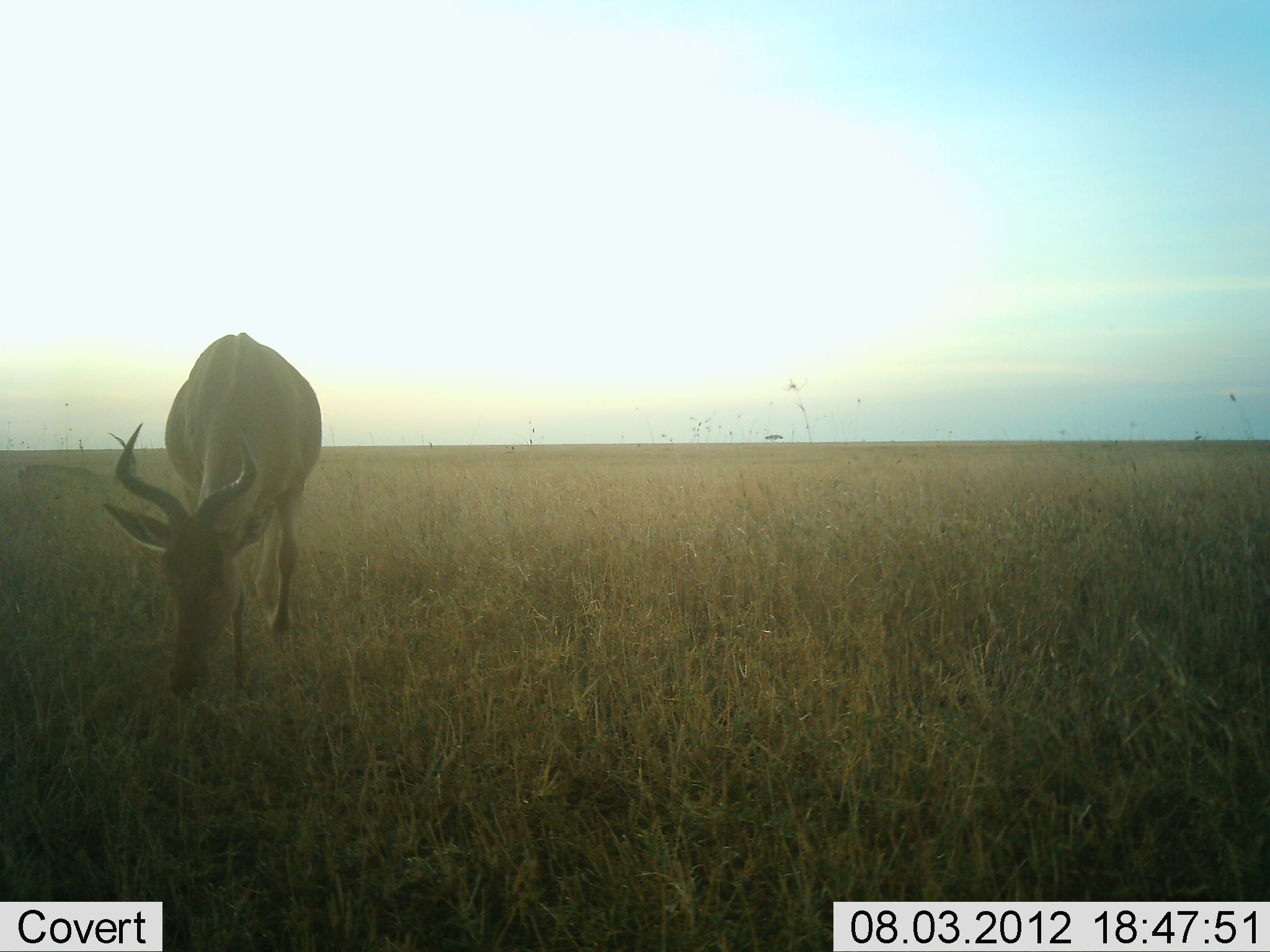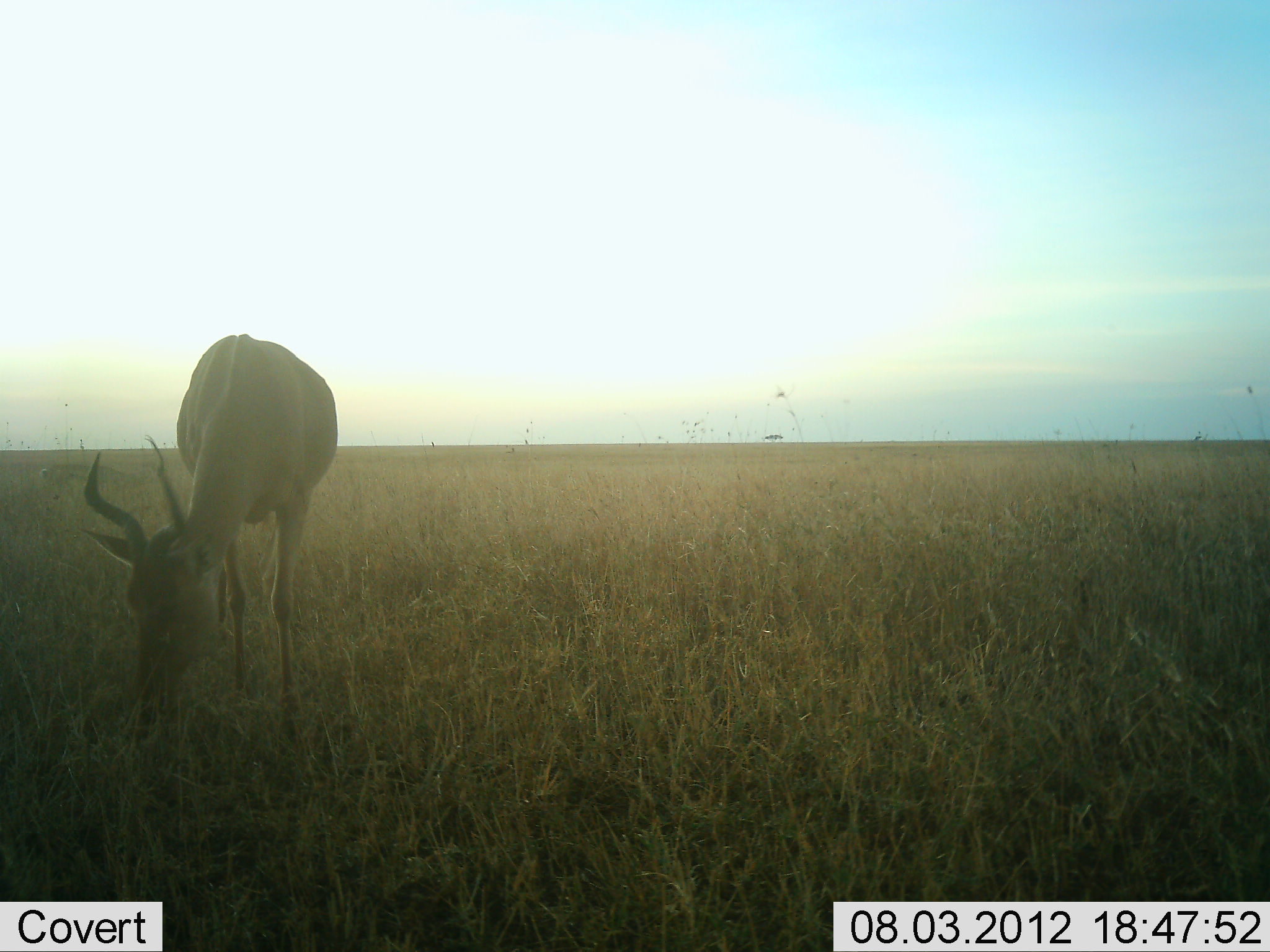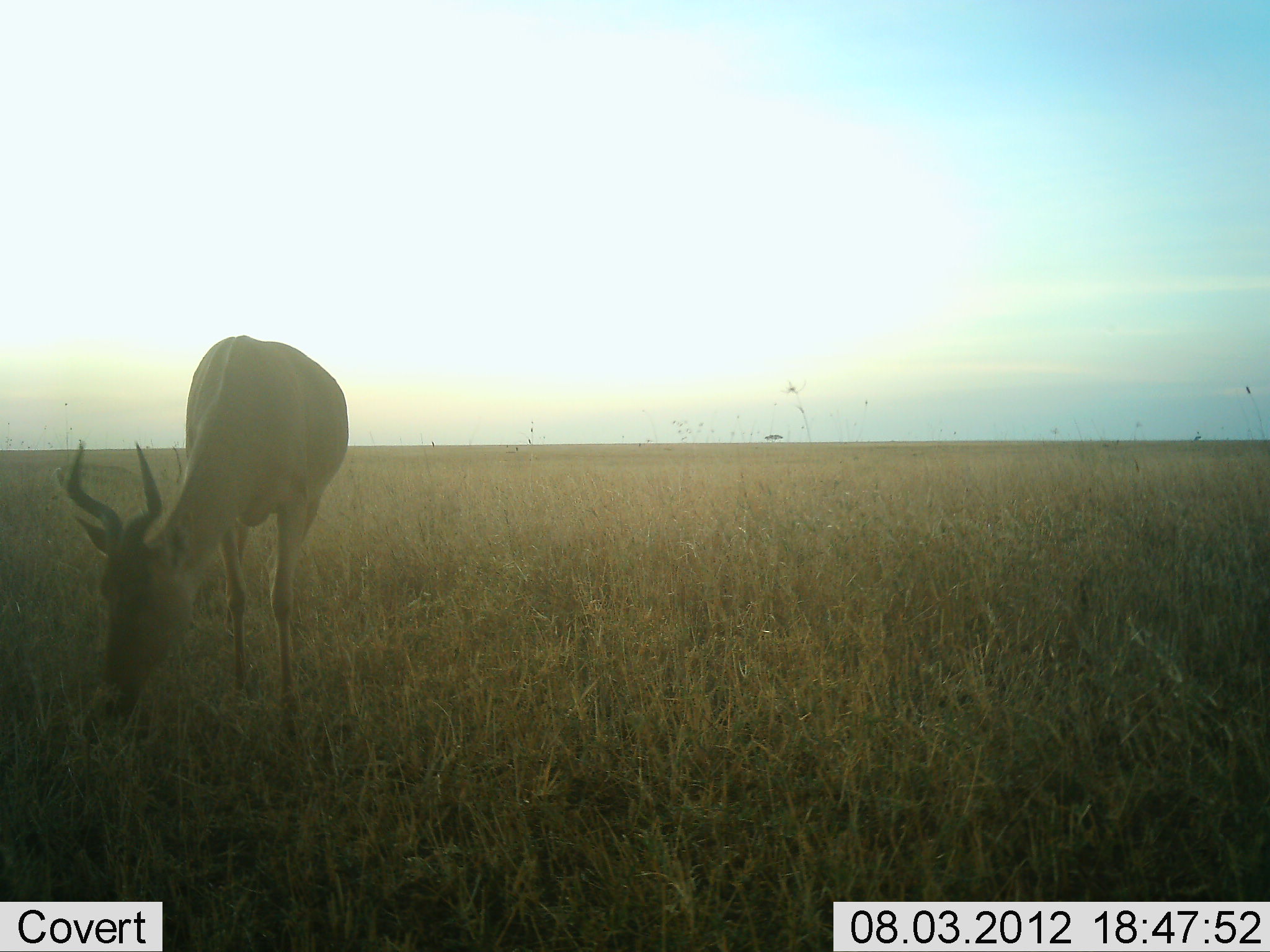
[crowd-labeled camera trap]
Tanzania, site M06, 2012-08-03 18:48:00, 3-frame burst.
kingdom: Animalia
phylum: Chordata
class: Mammalia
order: Artiodactyla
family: Bovidae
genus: Alcelaphus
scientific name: Alcelaphus buselaphus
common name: hartebeest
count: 1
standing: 18%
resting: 0%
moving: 9%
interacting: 0%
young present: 0%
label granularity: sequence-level